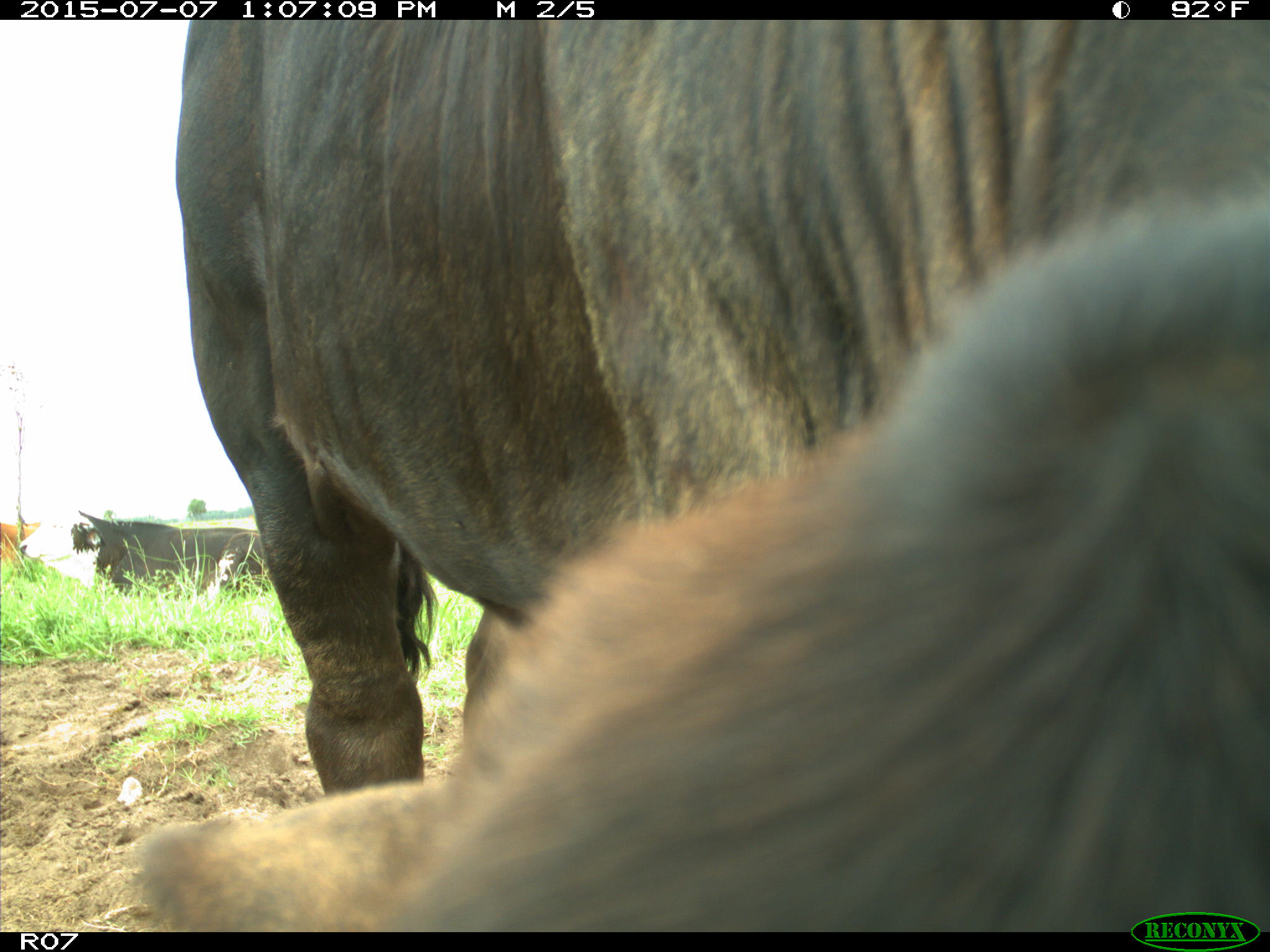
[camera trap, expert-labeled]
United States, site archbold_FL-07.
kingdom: Animalia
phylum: Chordata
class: Mammalia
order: Artiodactyla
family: Bovidae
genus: Bos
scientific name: Bos taurus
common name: domestic cow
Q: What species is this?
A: Bos taurus (domestic cow).